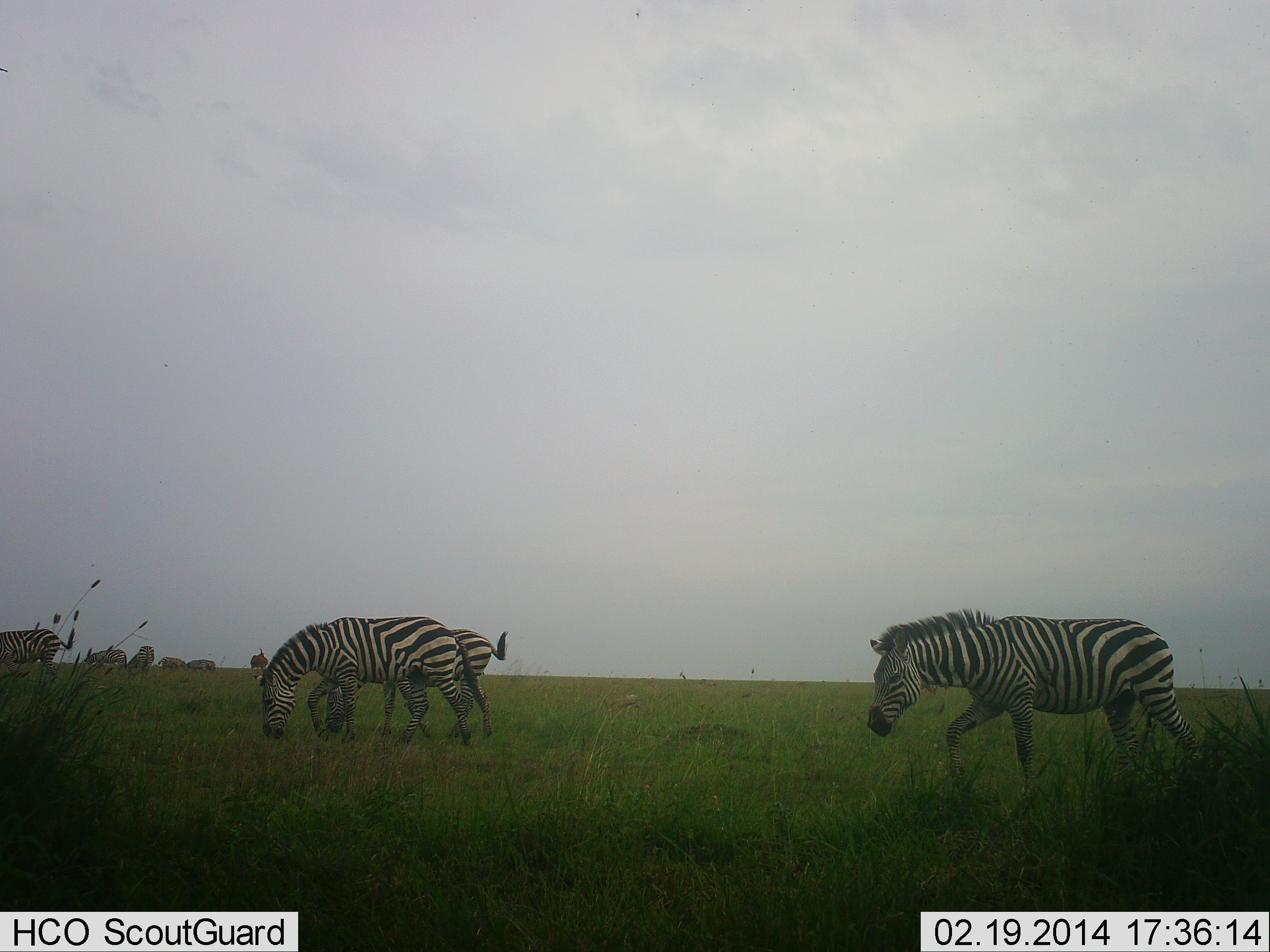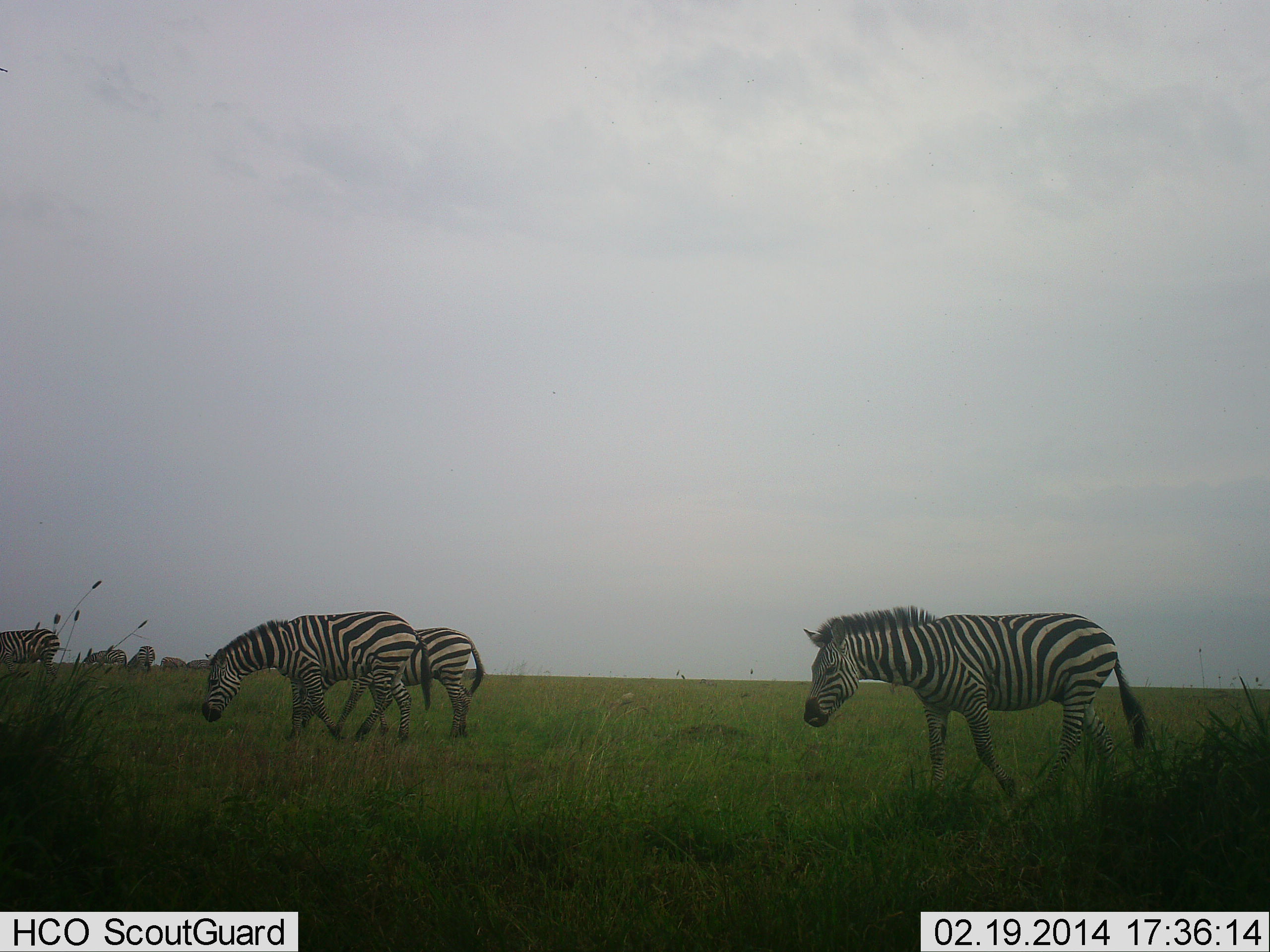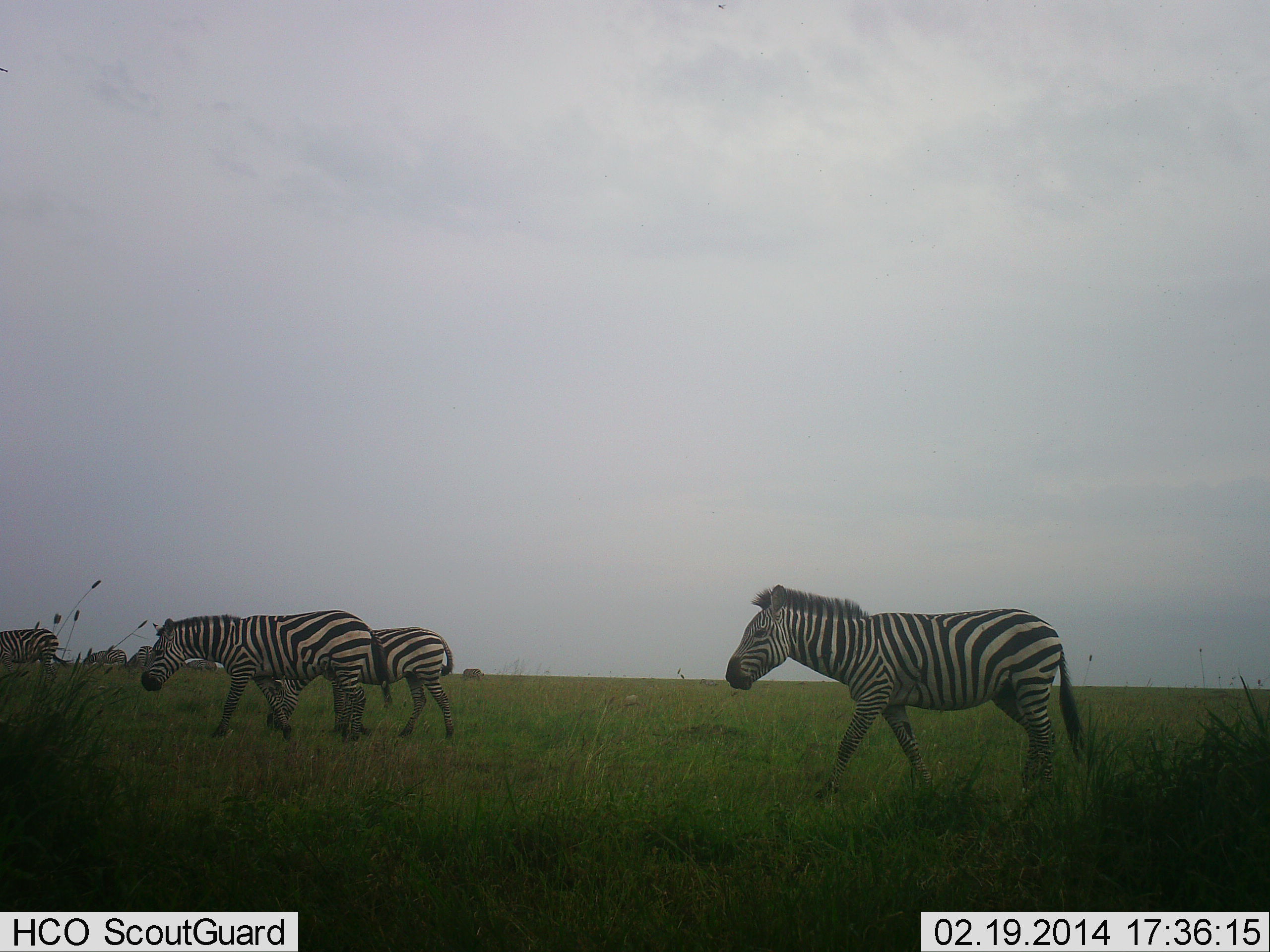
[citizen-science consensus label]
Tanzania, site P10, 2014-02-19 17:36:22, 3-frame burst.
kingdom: Animalia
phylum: Chordata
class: Mammalia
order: Perissodactyla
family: Equidae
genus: Equus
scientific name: Equus quagga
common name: plains zebra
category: zebra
Zebra (plains zebra) (Equus quagga), count 9. Behavior (volunteer vote fractions): standing 30%, resting 10%, moving 60%, interacting 0%. Young present (vote fraction): 10%. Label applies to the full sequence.